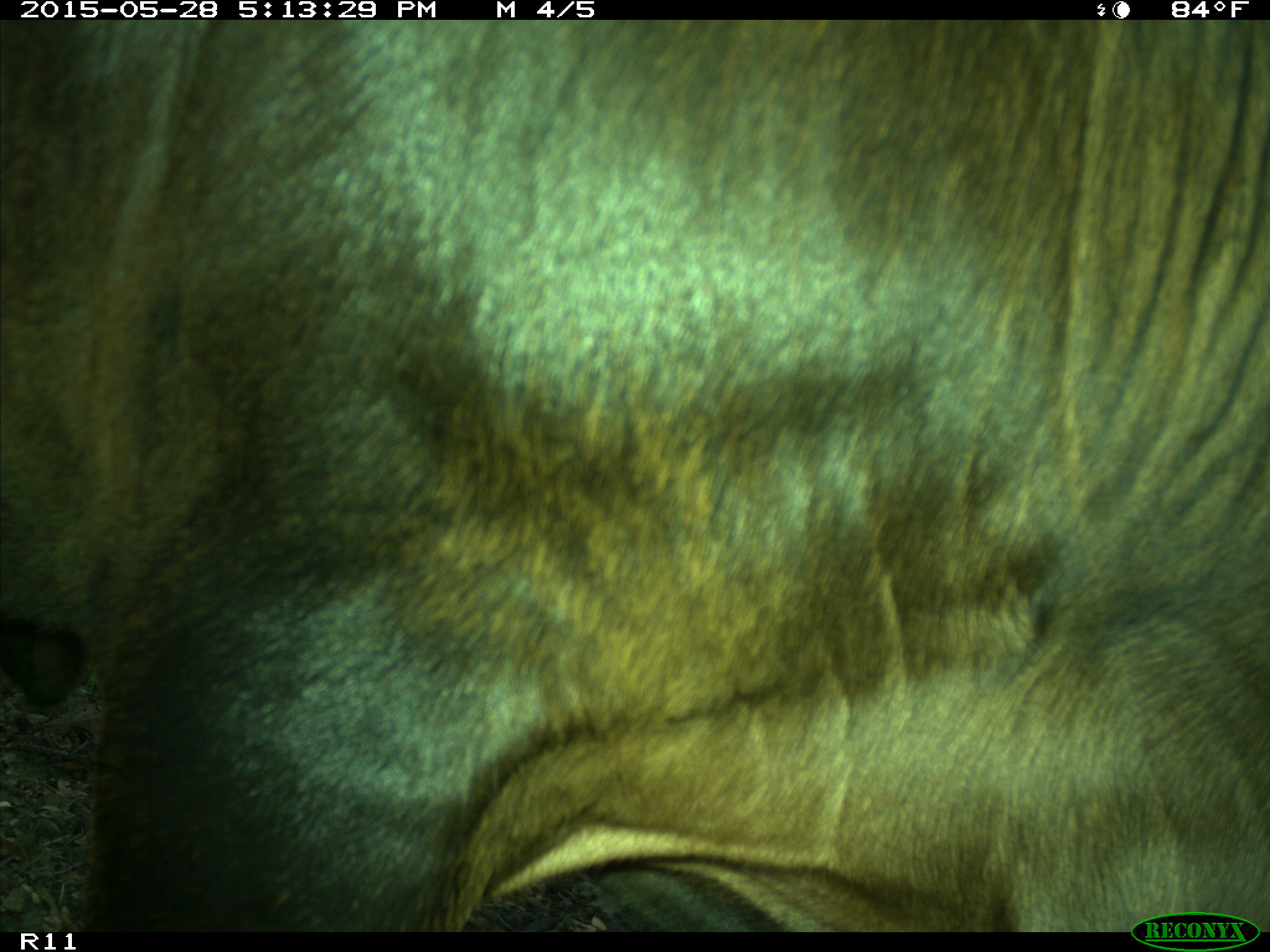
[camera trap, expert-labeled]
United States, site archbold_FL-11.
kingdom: Animalia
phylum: Chordata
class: Mammalia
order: Artiodactyla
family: Bovidae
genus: Bos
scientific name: Bos taurus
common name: domestic cow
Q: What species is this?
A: Bos taurus (domestic cow).